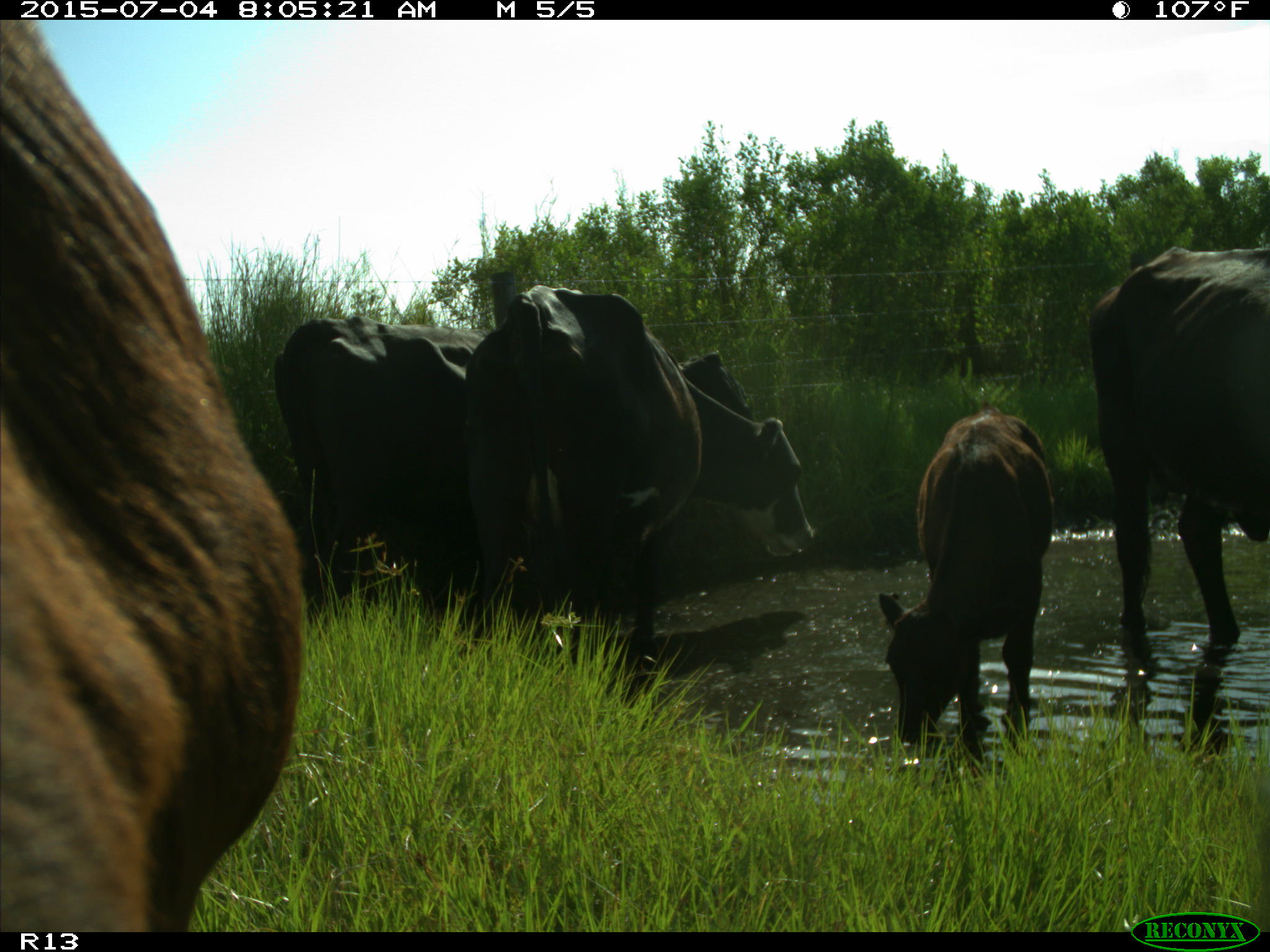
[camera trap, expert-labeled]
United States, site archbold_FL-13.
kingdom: Animalia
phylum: Chordata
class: Mammalia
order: Artiodactyla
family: Bovidae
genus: Bos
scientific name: Bos taurus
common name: domestic cow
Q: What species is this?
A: Bos taurus (domestic cow).